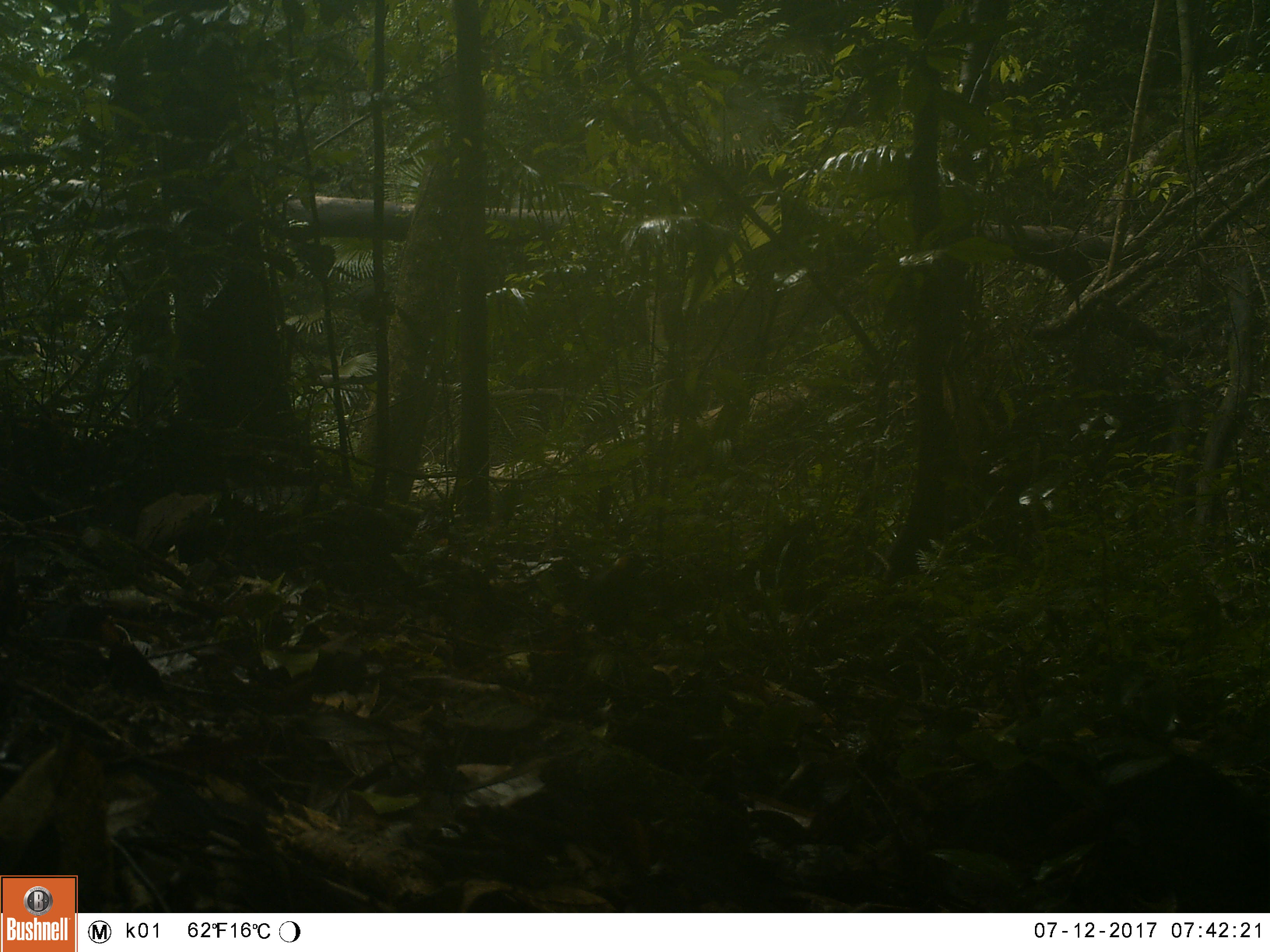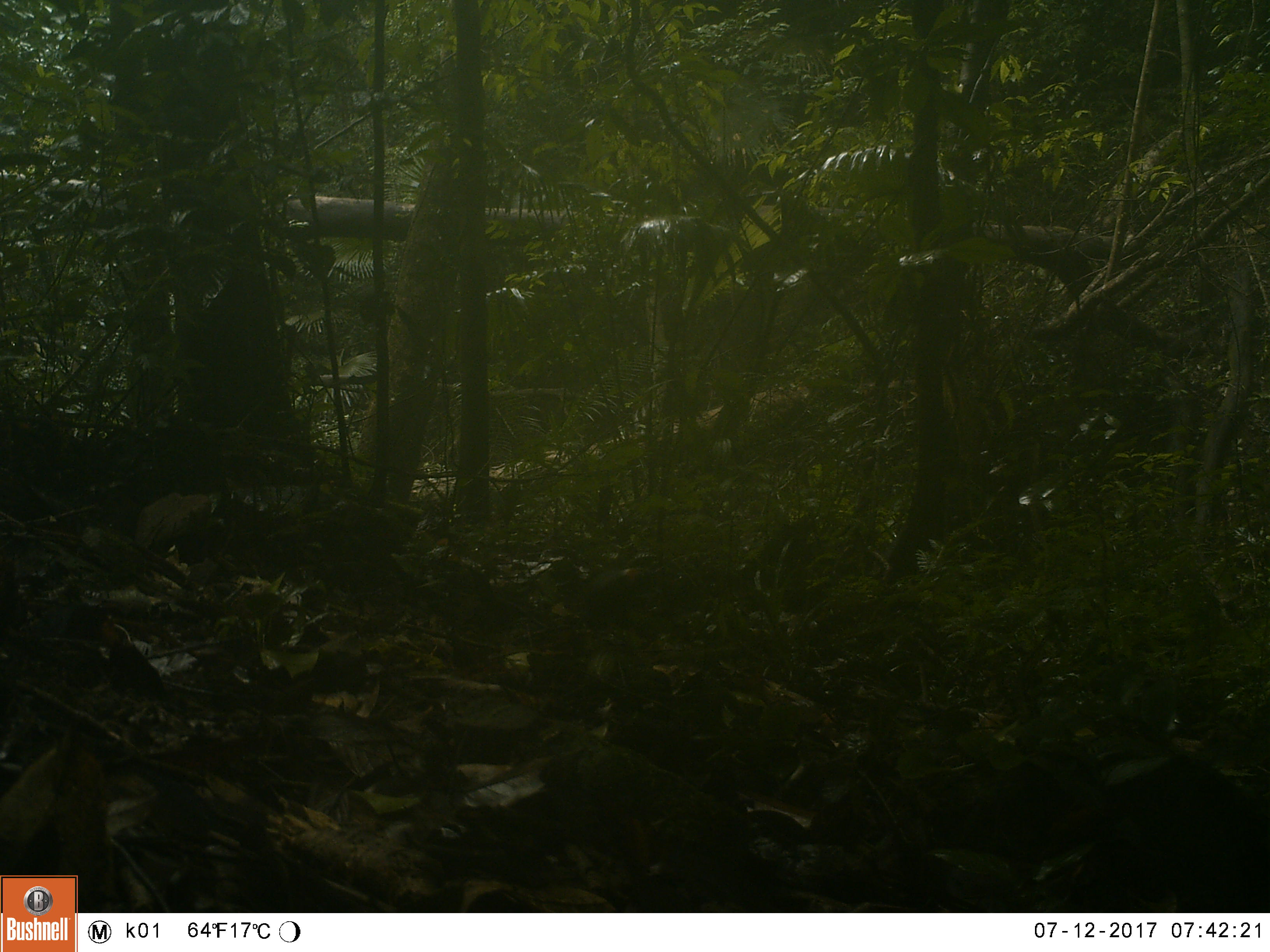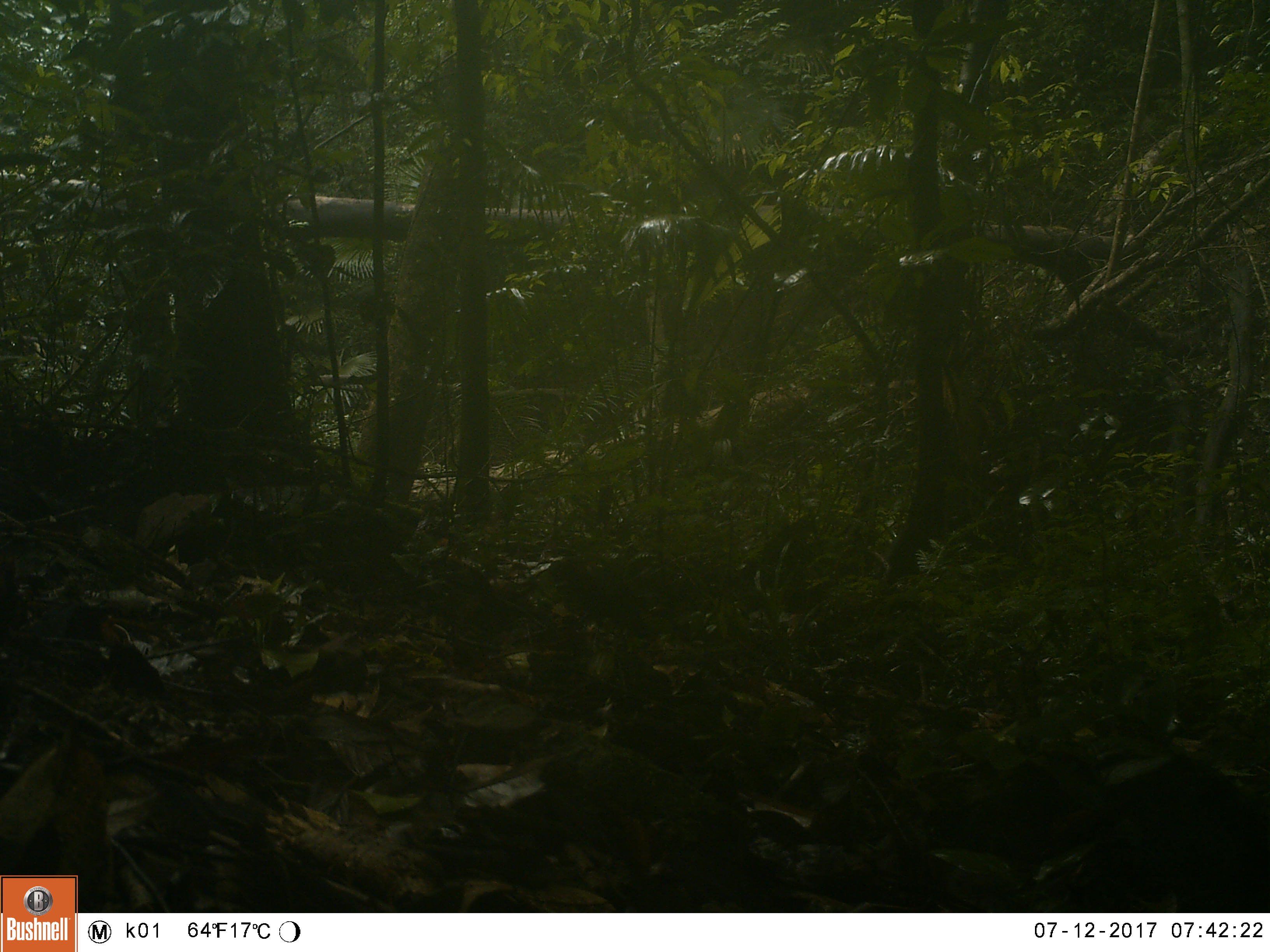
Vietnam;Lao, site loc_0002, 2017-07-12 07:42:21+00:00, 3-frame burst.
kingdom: Animalia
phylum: Chordata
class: Aves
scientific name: Aves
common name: bird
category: unidentified bird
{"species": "unidentified bird (bird) (Aves)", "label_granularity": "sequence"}